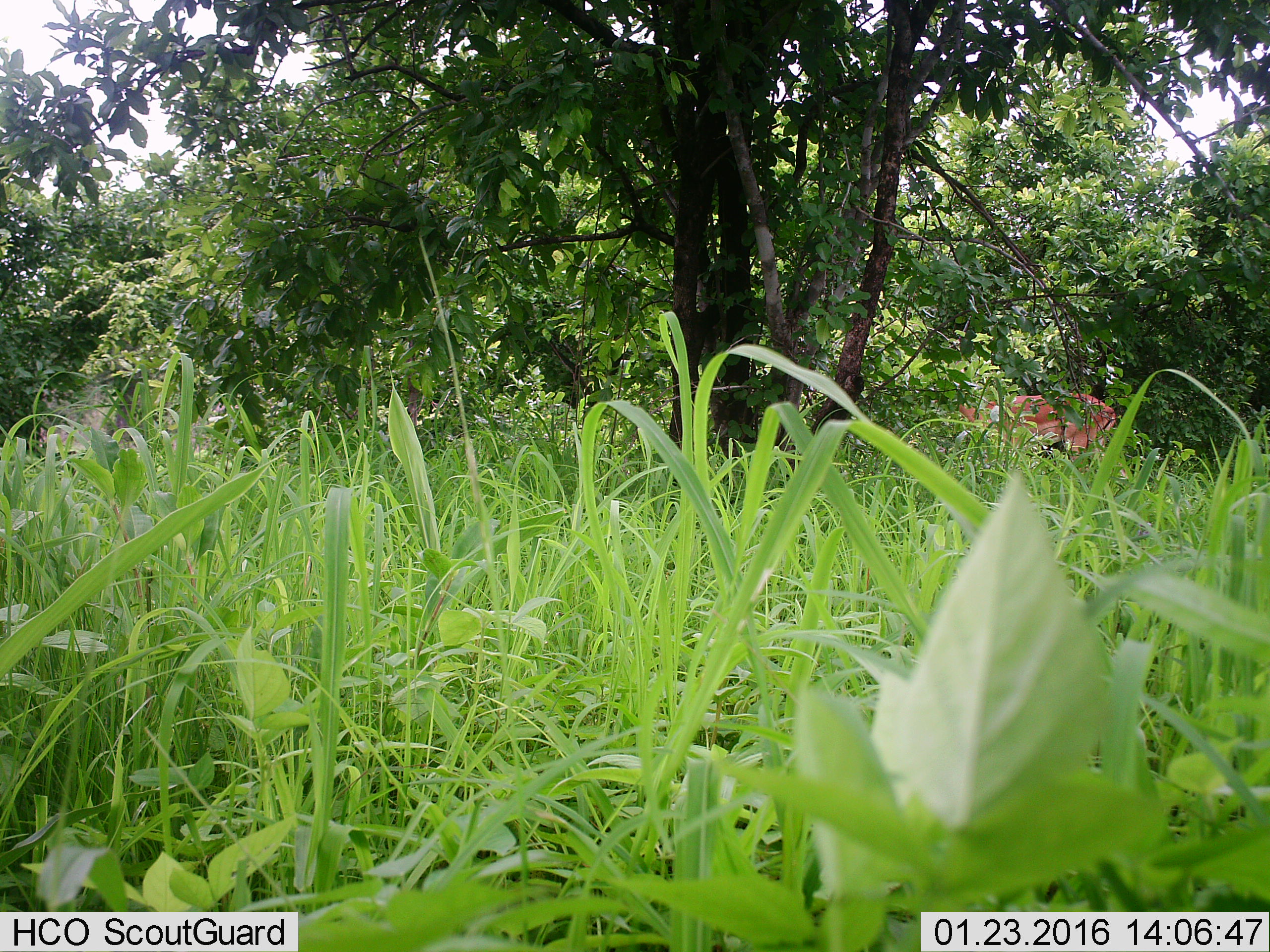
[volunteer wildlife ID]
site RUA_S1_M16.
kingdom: Animalia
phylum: Chordata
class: Mammalia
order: Artiodactyla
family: Bovidae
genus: Aepyceros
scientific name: Aepyceros melampus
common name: impala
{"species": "impala (Aepyceros melampus)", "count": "1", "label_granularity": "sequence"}